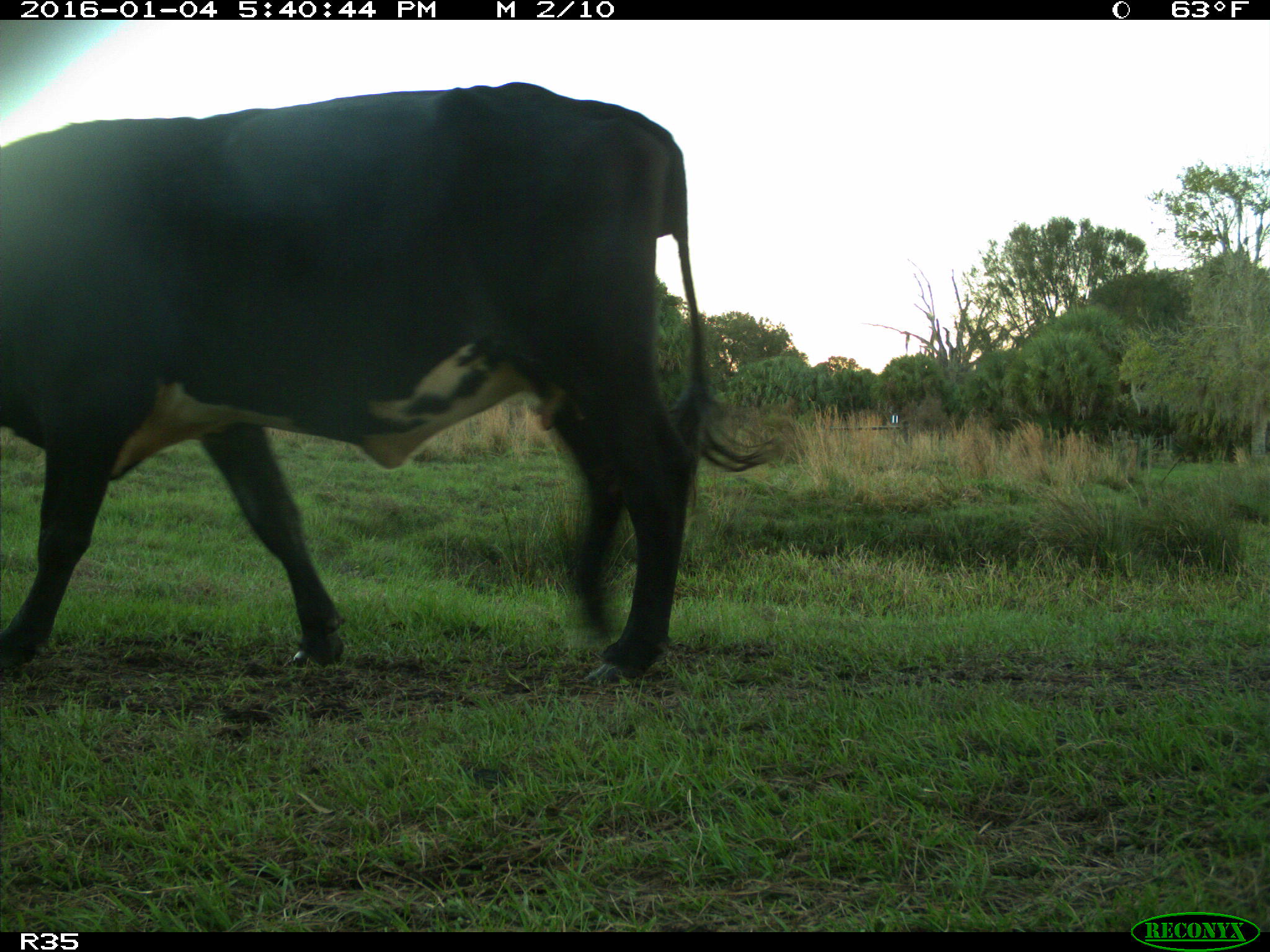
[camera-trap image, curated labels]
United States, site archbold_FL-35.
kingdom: Animalia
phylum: Chordata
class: Mammalia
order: Artiodactyla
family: Bovidae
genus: Bos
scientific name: Bos taurus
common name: domestic cow